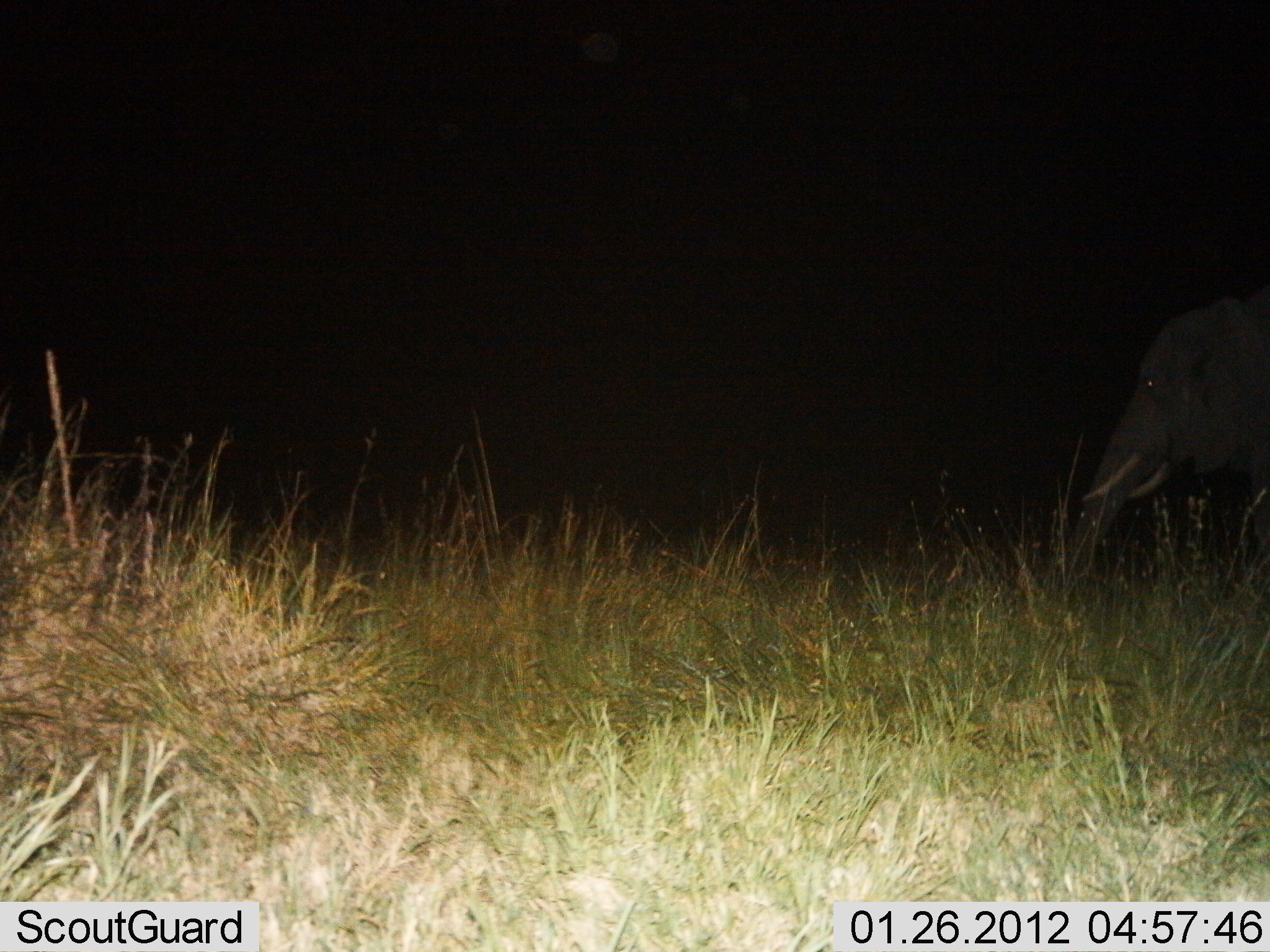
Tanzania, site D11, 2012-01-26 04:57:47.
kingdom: Animalia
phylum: Chordata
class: Mammalia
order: Proboscidea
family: Elephantidae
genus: Loxodonta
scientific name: Loxodonta africana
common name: african bush elephant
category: elephant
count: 1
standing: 50%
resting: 0%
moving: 50%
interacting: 0%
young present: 0%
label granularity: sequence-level